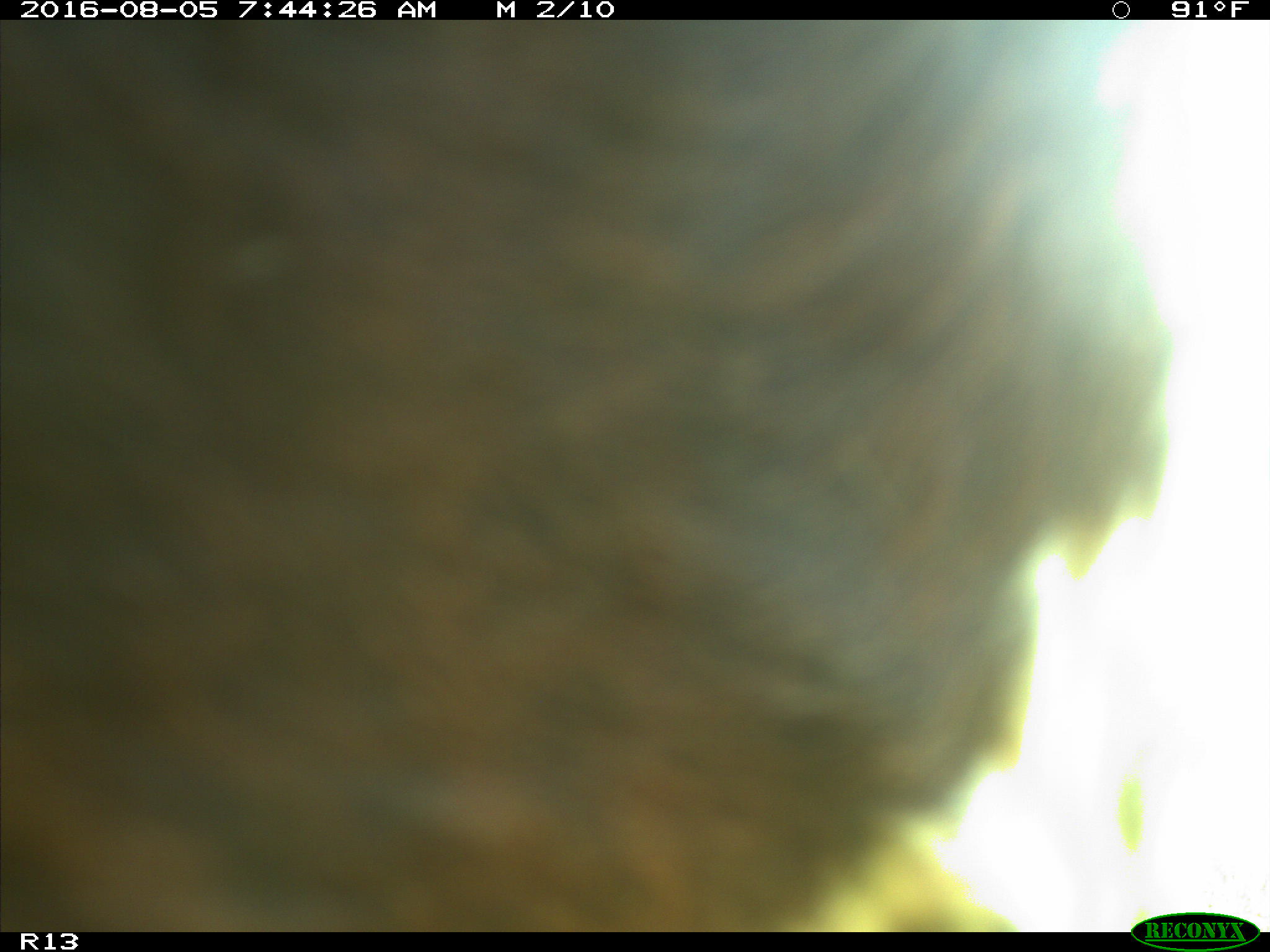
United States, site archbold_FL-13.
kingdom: Animalia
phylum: Chordata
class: Mammalia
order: Artiodactyla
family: Bovidae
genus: Bos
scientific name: Bos taurus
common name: domestic cow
Bos taurus (domestic cow).